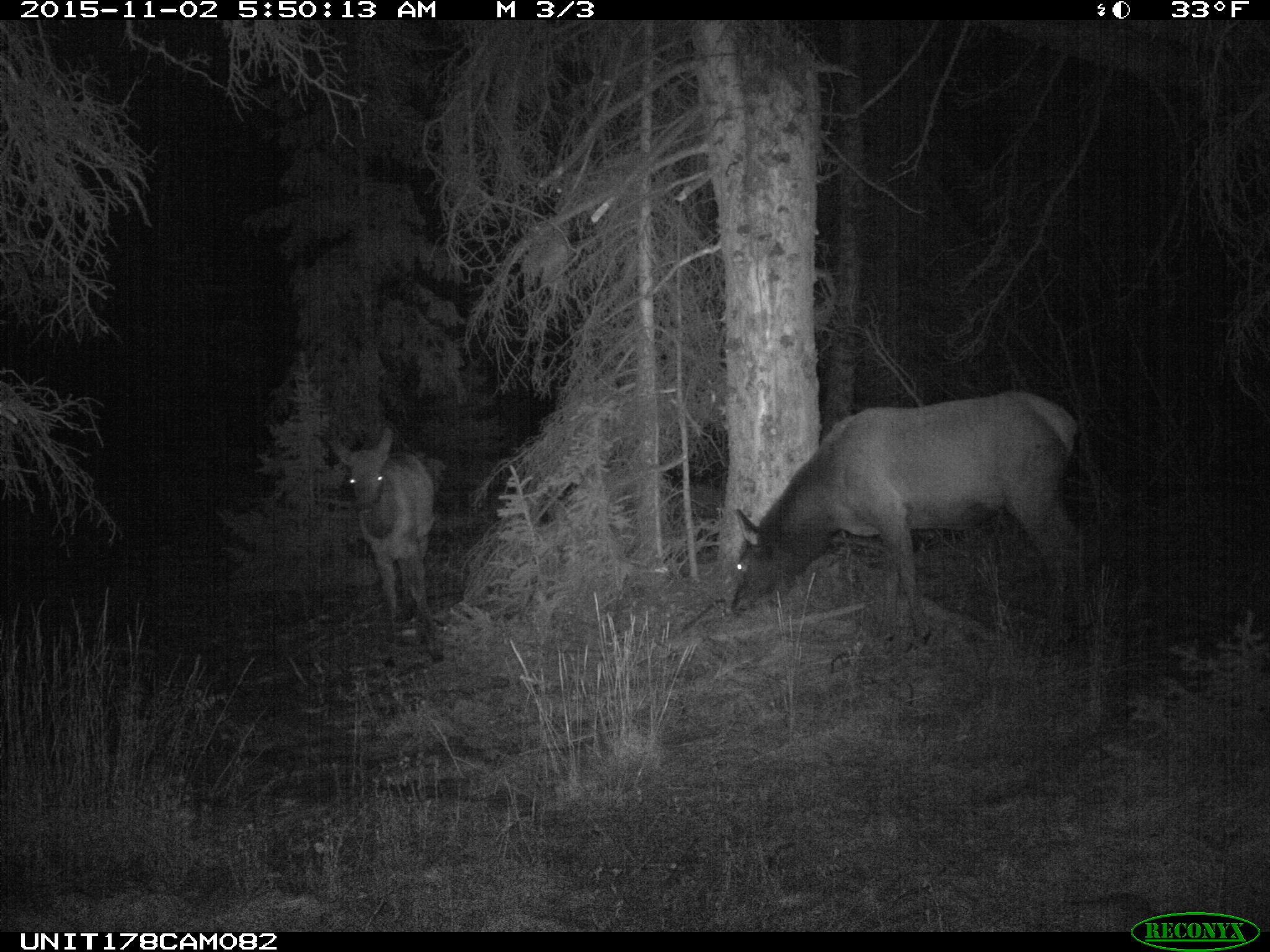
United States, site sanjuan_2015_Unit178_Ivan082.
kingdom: Animalia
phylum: Chordata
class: Mammalia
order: Artiodactyla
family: Cervidae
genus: Cervus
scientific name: Cervus elaphus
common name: red deer